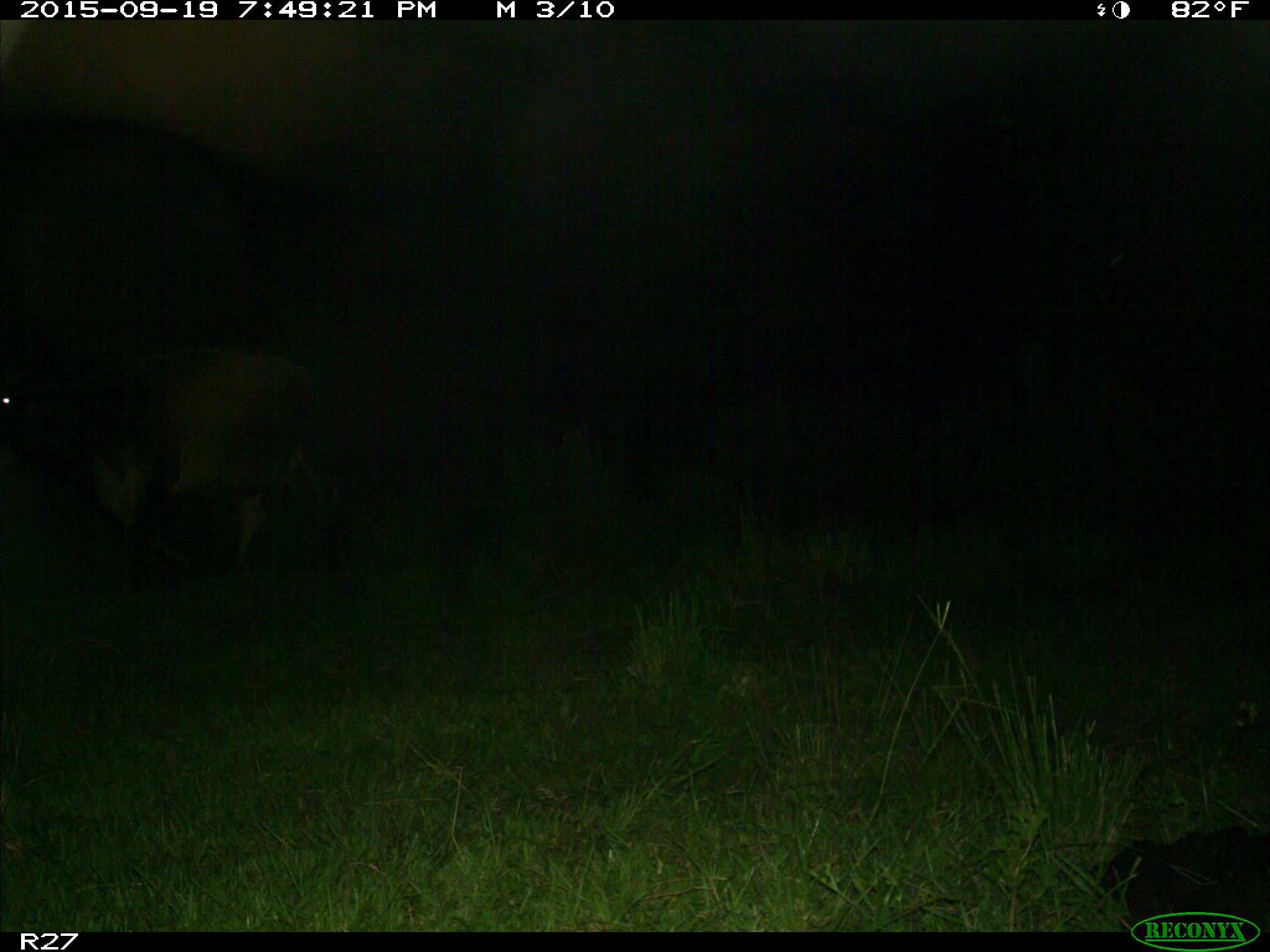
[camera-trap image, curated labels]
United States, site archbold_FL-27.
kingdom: Animalia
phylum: Chordata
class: Mammalia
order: Artiodactyla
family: Bovidae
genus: Bos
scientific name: Bos taurus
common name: domestic cow